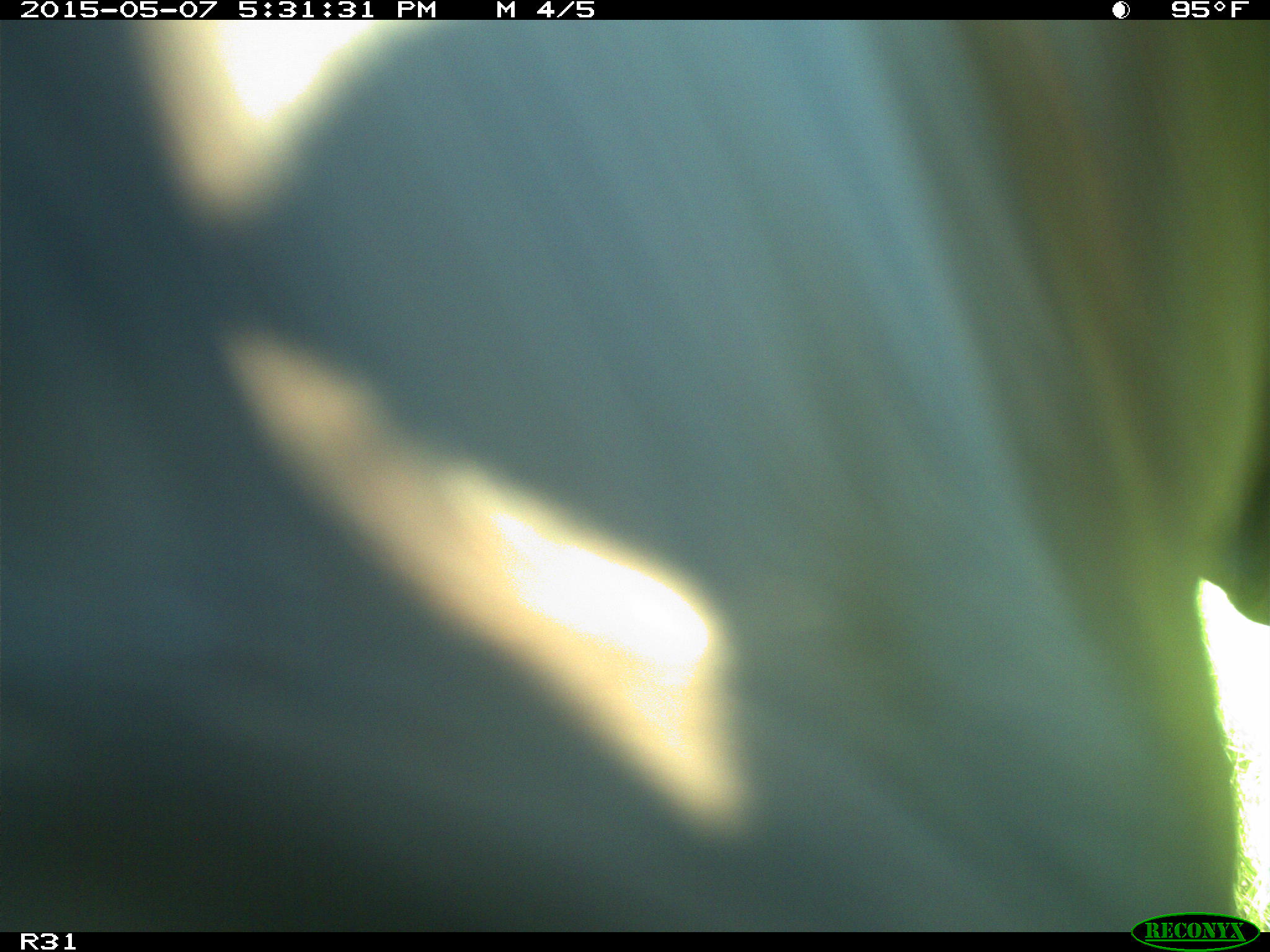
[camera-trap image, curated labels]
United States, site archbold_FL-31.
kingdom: Animalia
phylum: Chordata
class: Mammalia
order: Artiodactyla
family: Bovidae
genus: Bos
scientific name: Bos taurus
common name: domestic cow